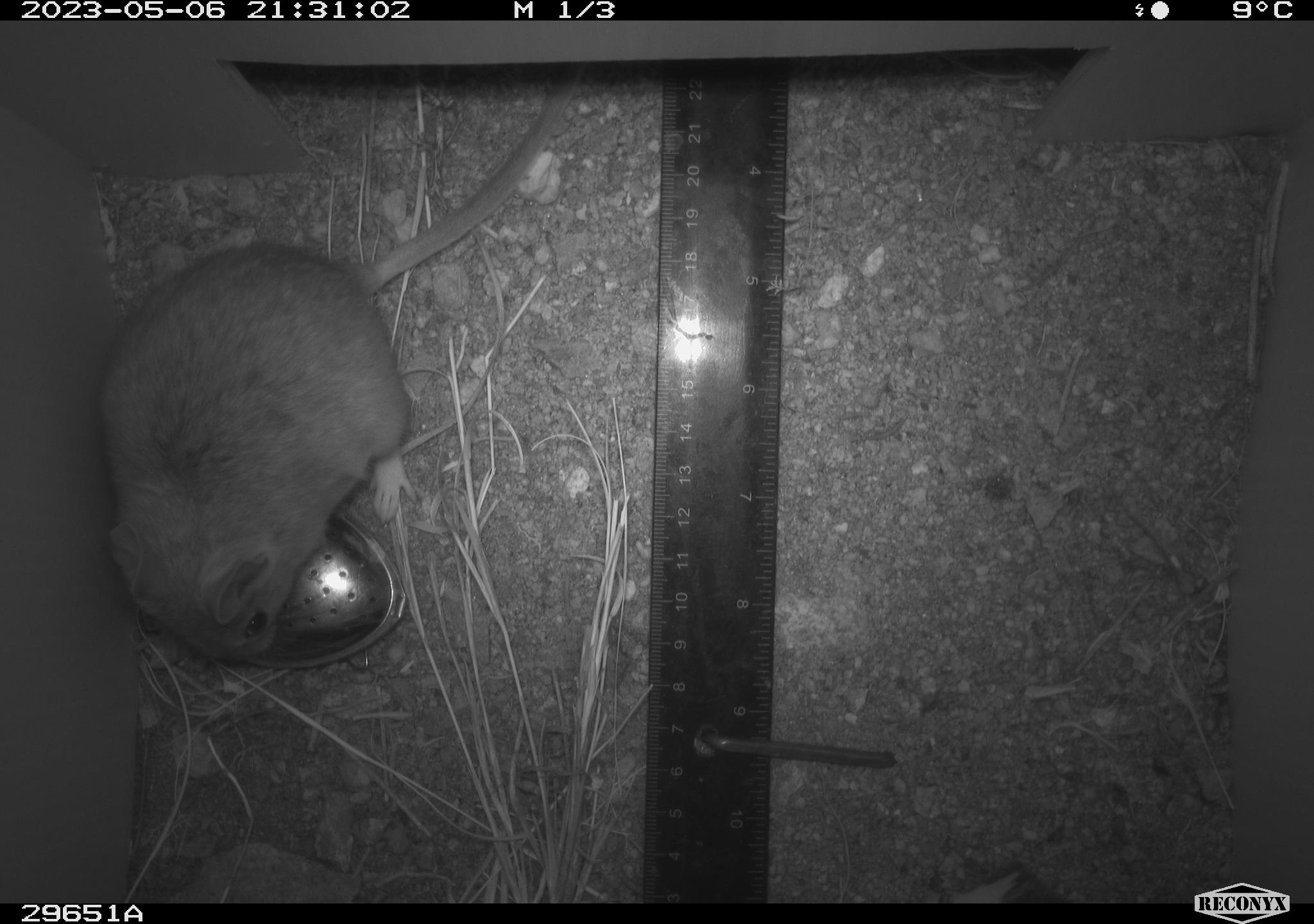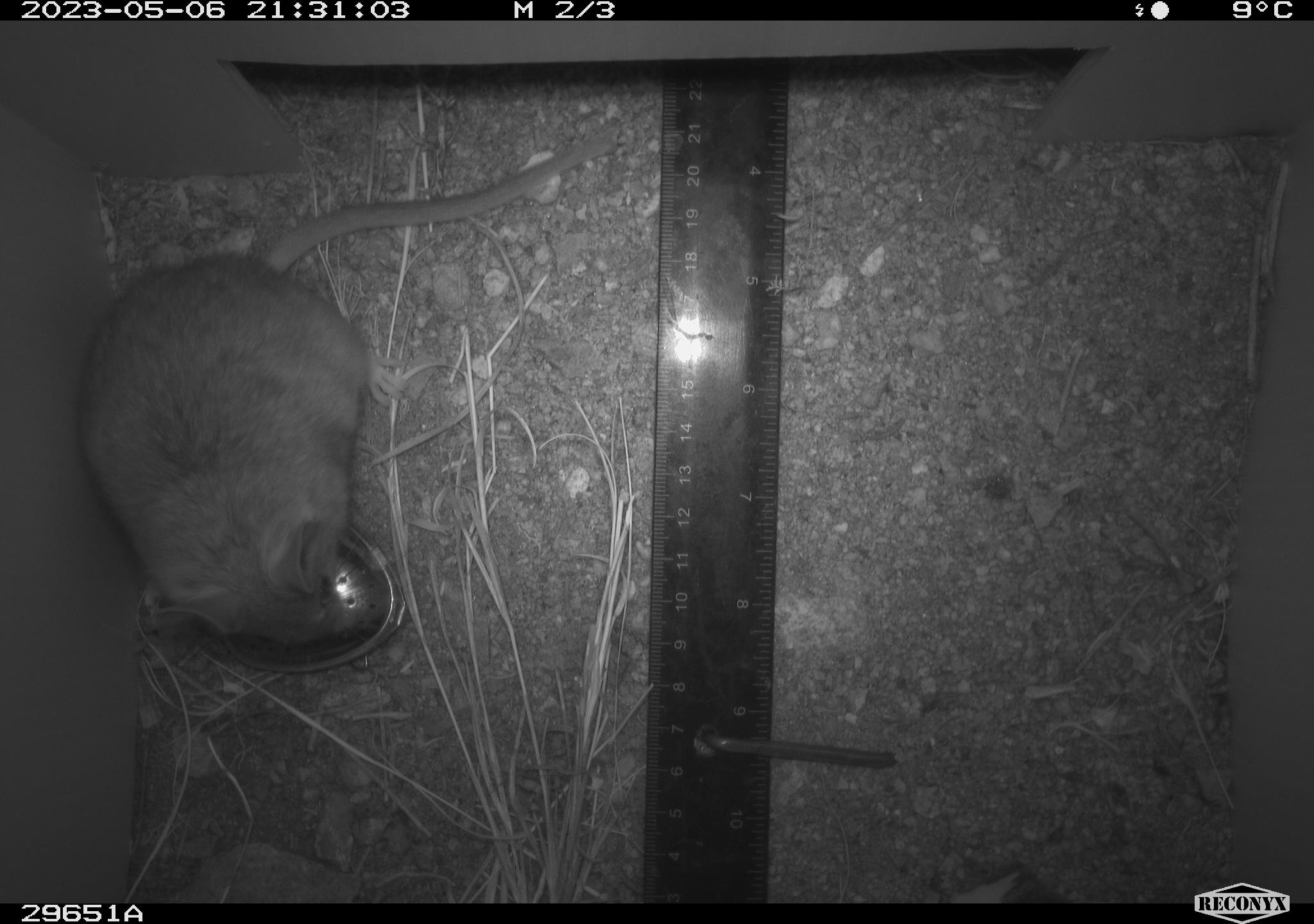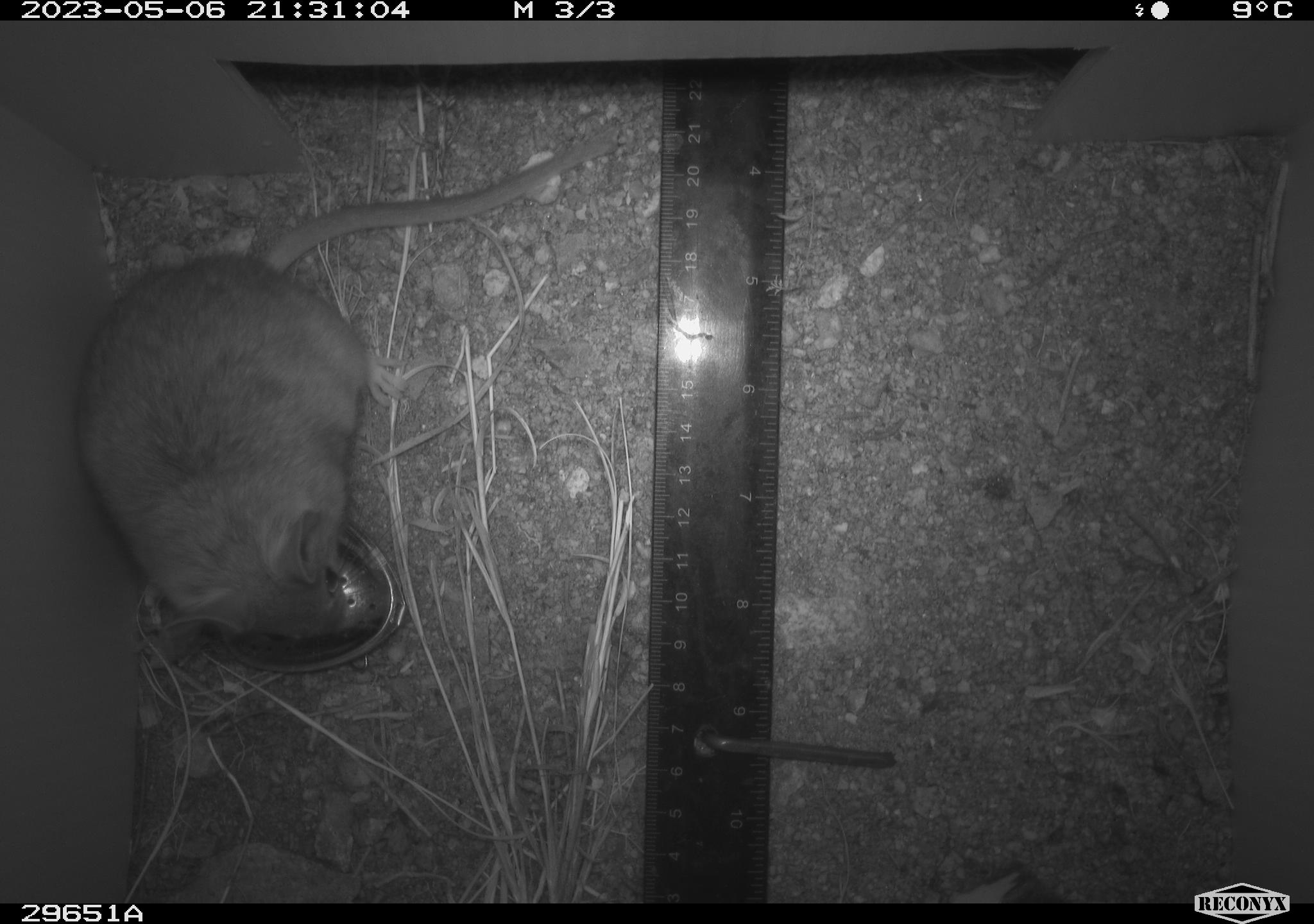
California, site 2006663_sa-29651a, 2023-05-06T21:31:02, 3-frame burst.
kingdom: Animalia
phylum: Chordata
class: Mammalia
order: Rodentia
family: Cricetidae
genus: Neotoma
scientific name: Neotoma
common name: pack rat or woodrat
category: neotoma species